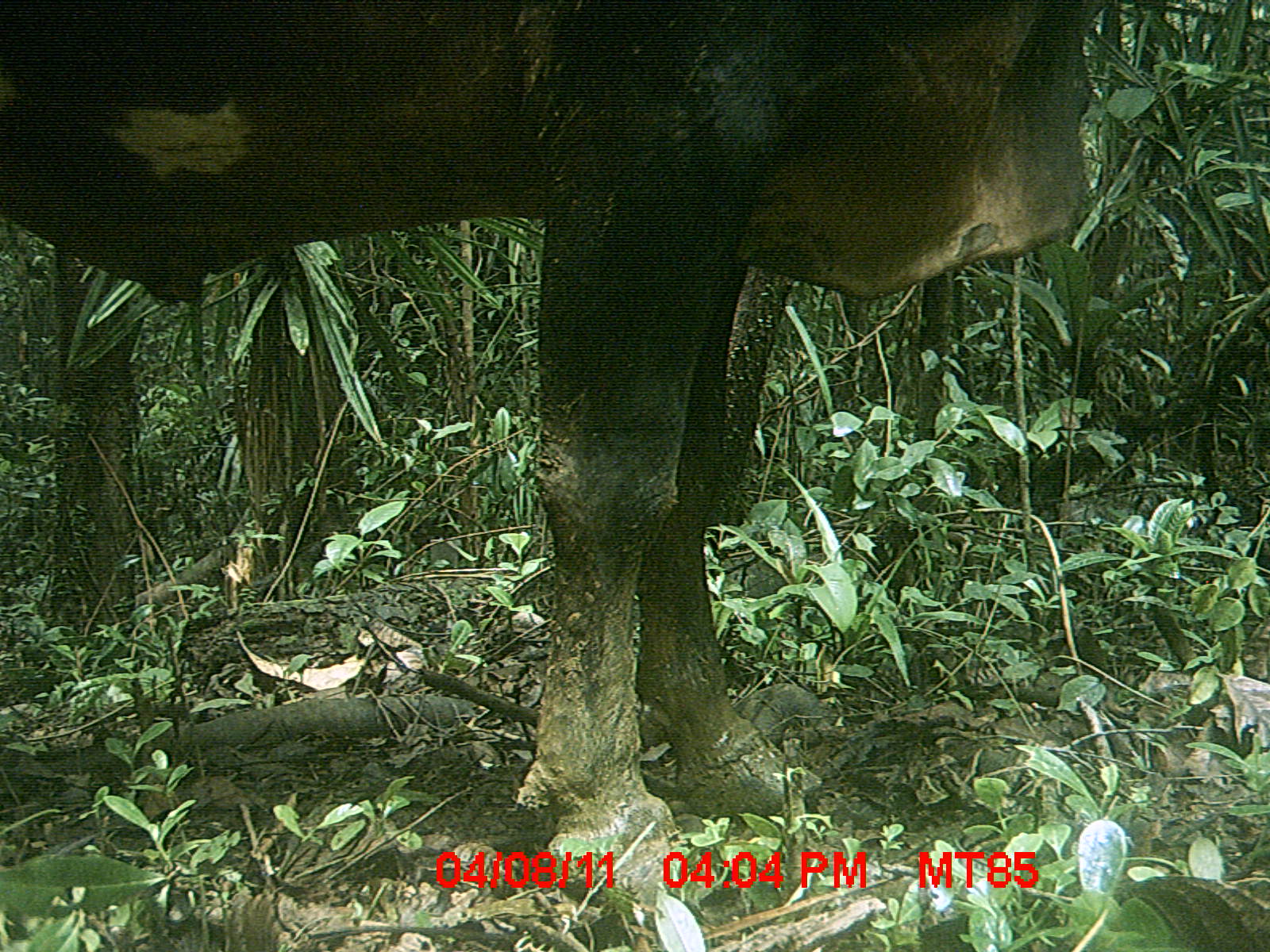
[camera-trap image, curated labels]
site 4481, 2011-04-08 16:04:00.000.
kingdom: Animalia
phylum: Chordata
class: Mammalia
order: Artiodactyla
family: Bovidae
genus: Bos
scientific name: Bos taurus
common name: domestic cattle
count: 3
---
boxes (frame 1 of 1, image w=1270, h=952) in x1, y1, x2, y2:
bos taurus: 0, 0, 1096, 907